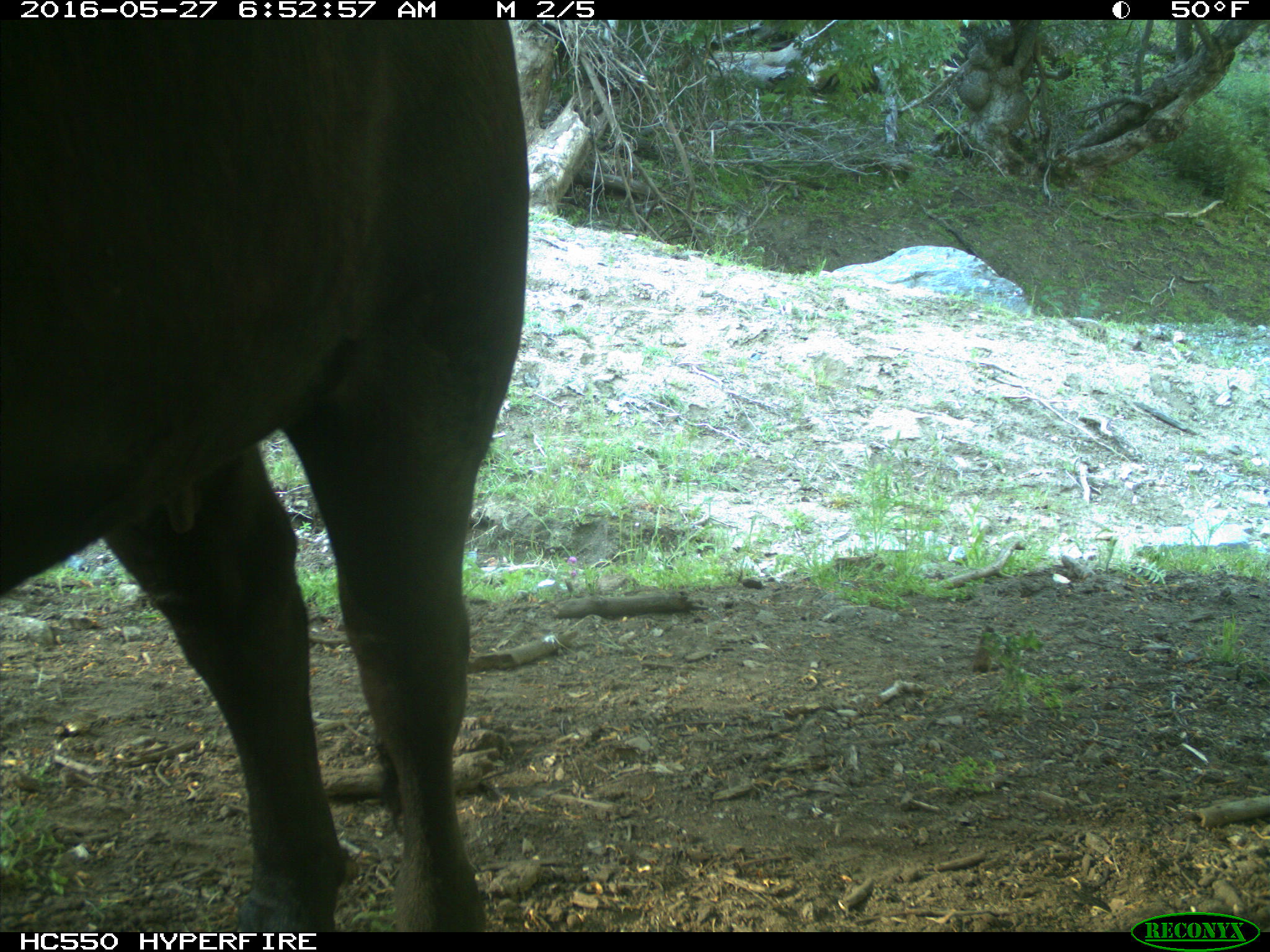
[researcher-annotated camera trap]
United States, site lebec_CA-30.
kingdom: Animalia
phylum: Chordata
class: Mammalia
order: Artiodactyla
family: Bovidae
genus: Bos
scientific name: Bos taurus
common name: domestic cow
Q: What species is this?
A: Bos taurus (domestic cow).